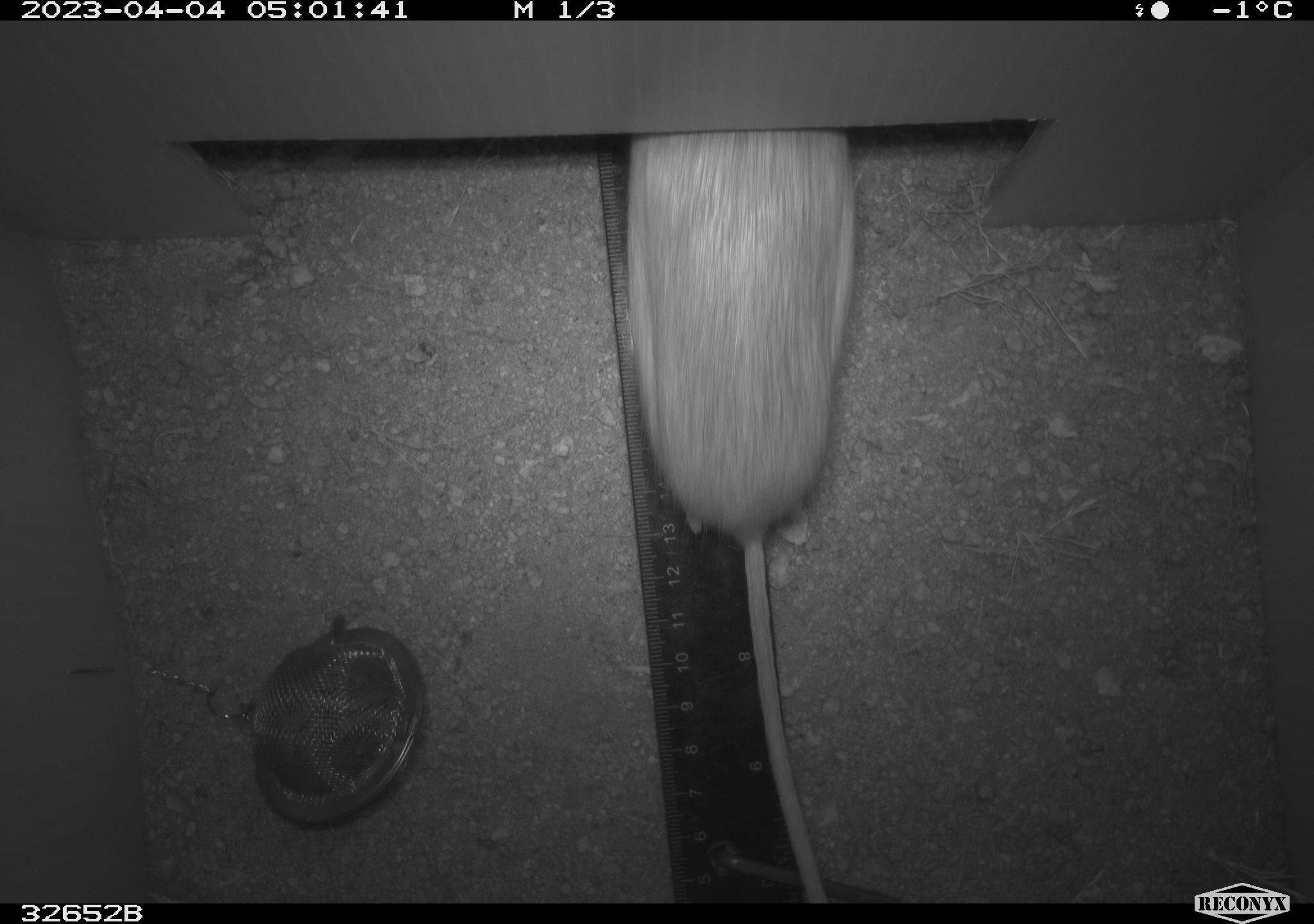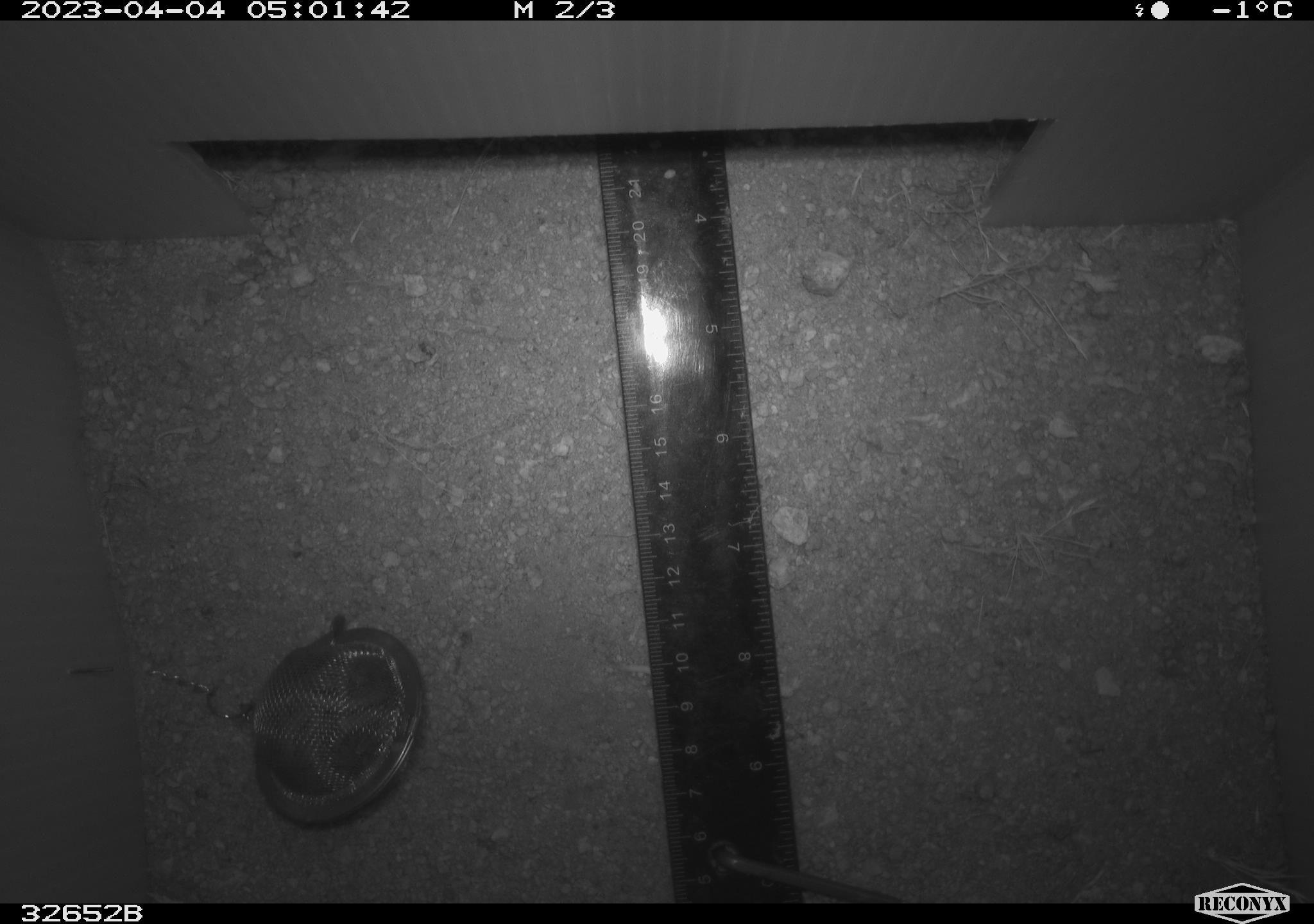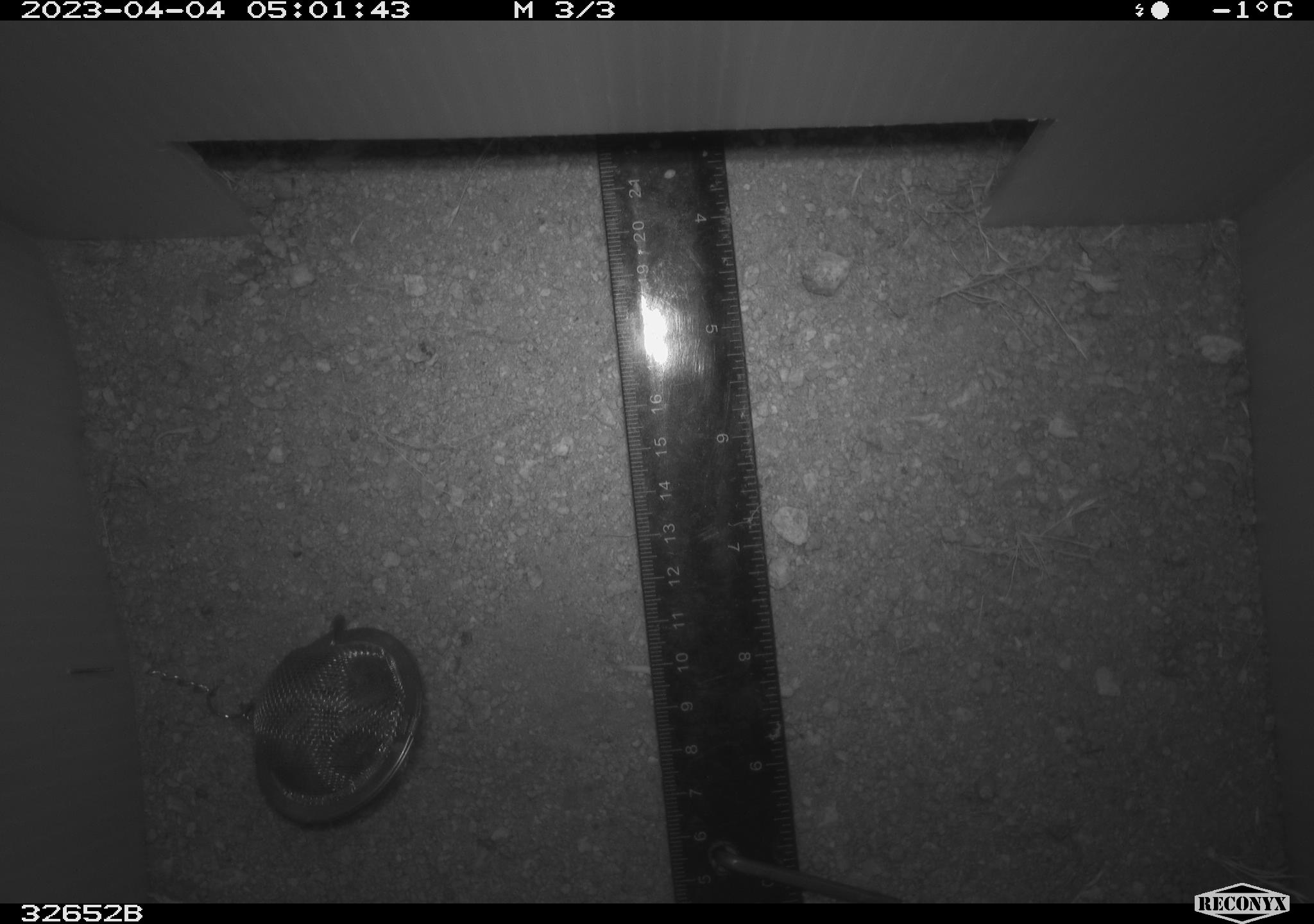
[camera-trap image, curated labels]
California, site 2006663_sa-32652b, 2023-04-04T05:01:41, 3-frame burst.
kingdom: Animalia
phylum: Chordata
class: Mammalia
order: Rodentia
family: Heteromyidae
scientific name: Heteromyidae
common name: kangaroo rats and pocket mice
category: heteromyidae family